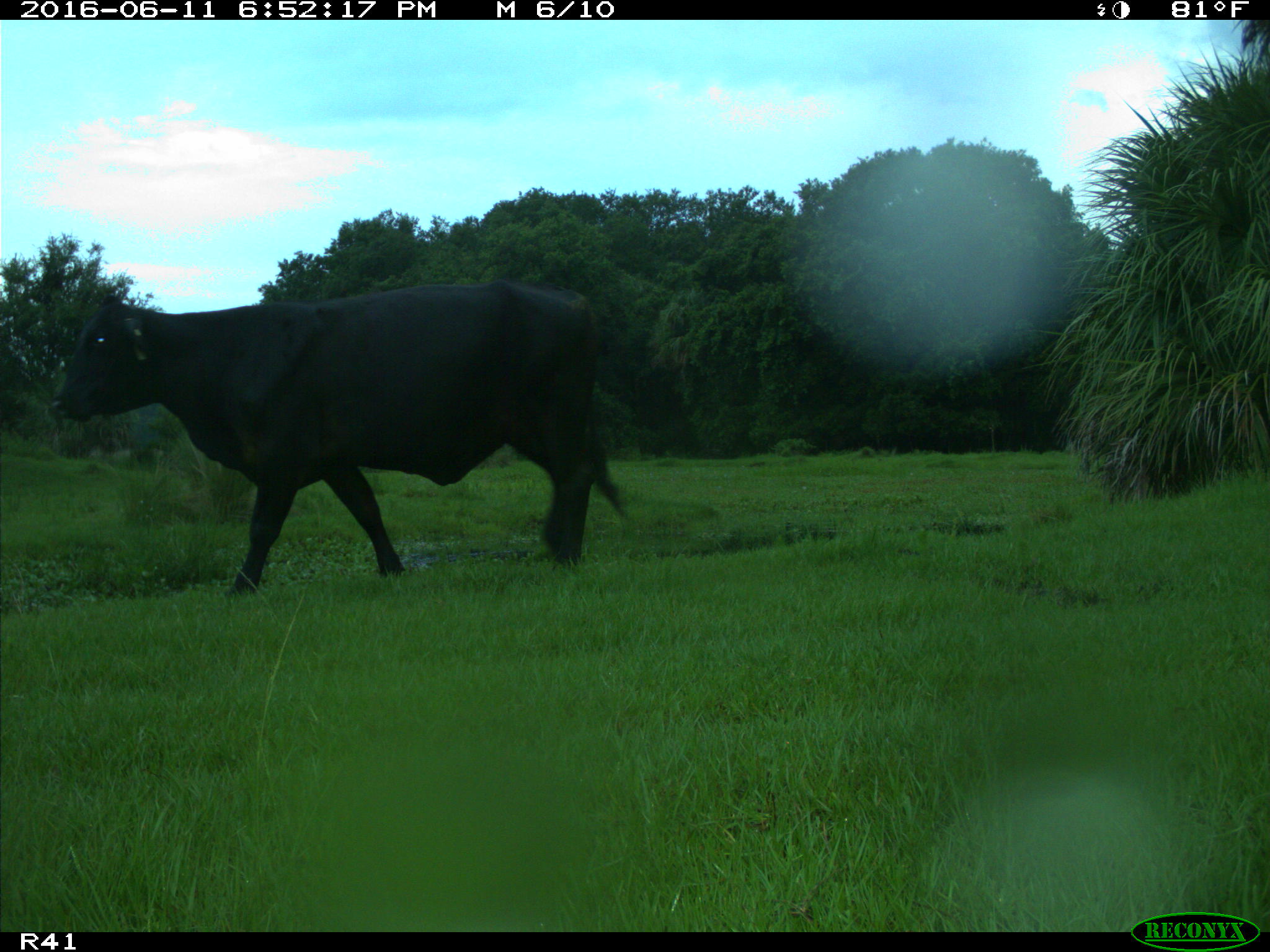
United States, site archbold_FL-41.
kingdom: Animalia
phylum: Chordata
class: Mammalia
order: Artiodactyla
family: Bovidae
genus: Bos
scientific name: Bos taurus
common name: domestic cow